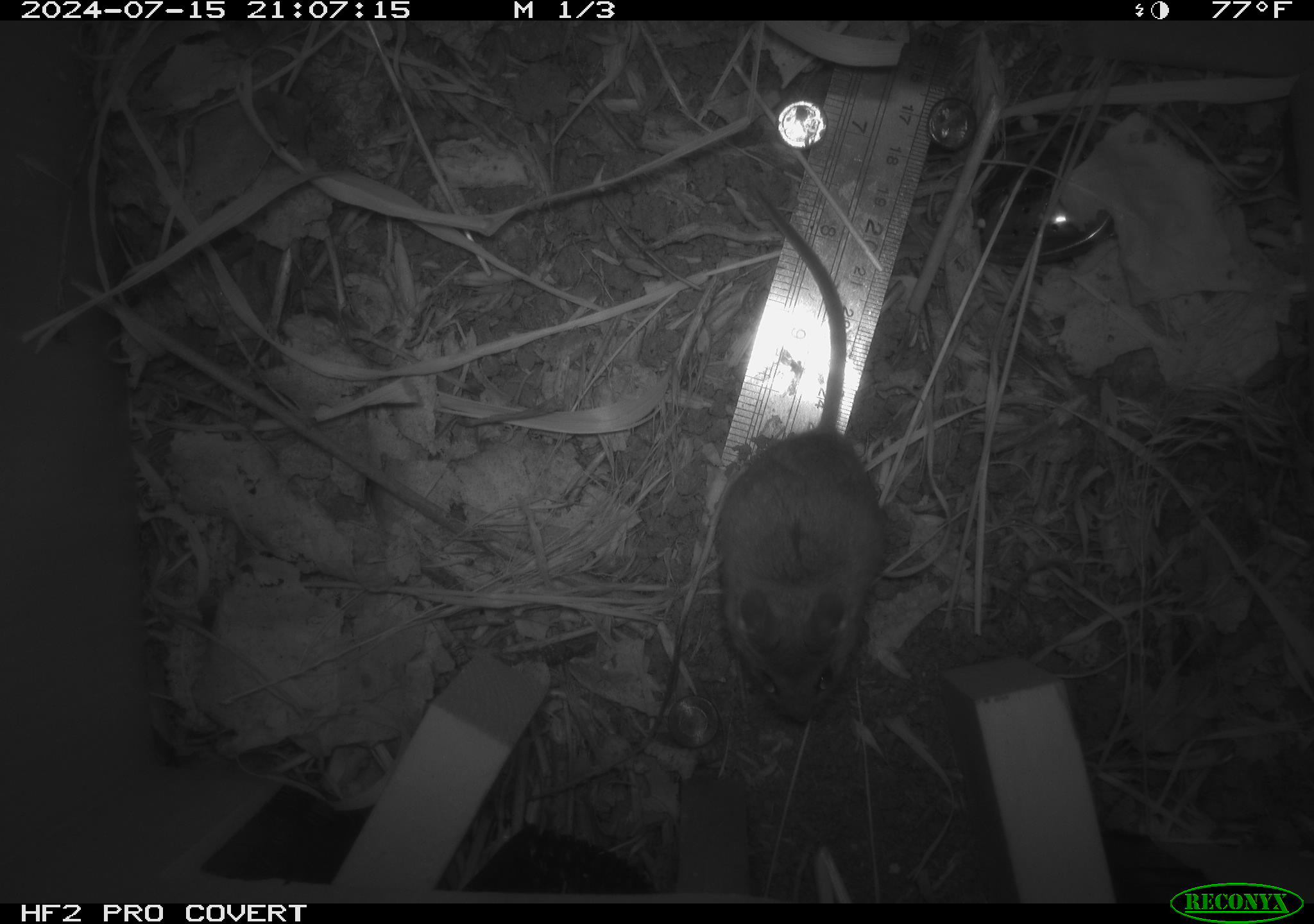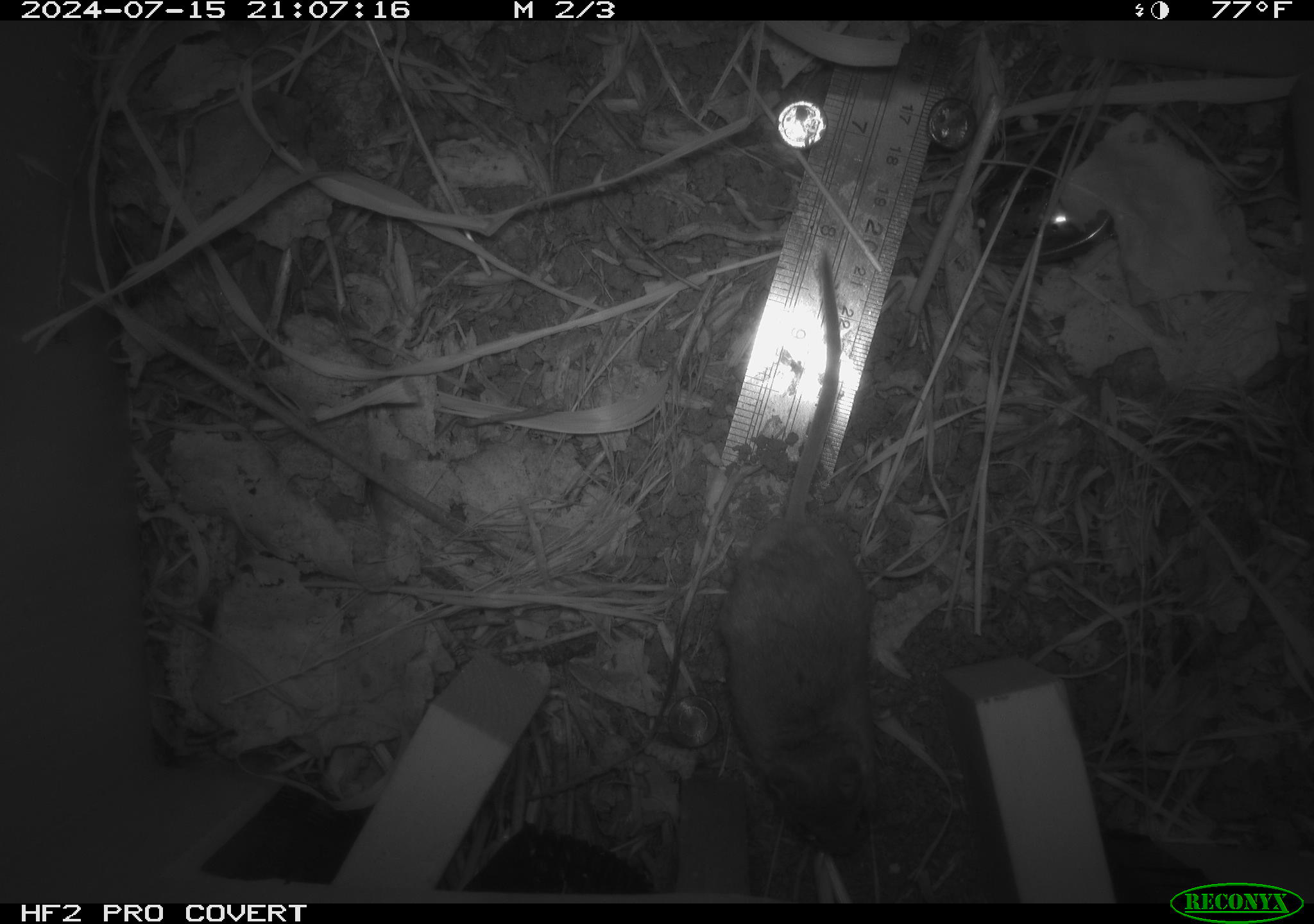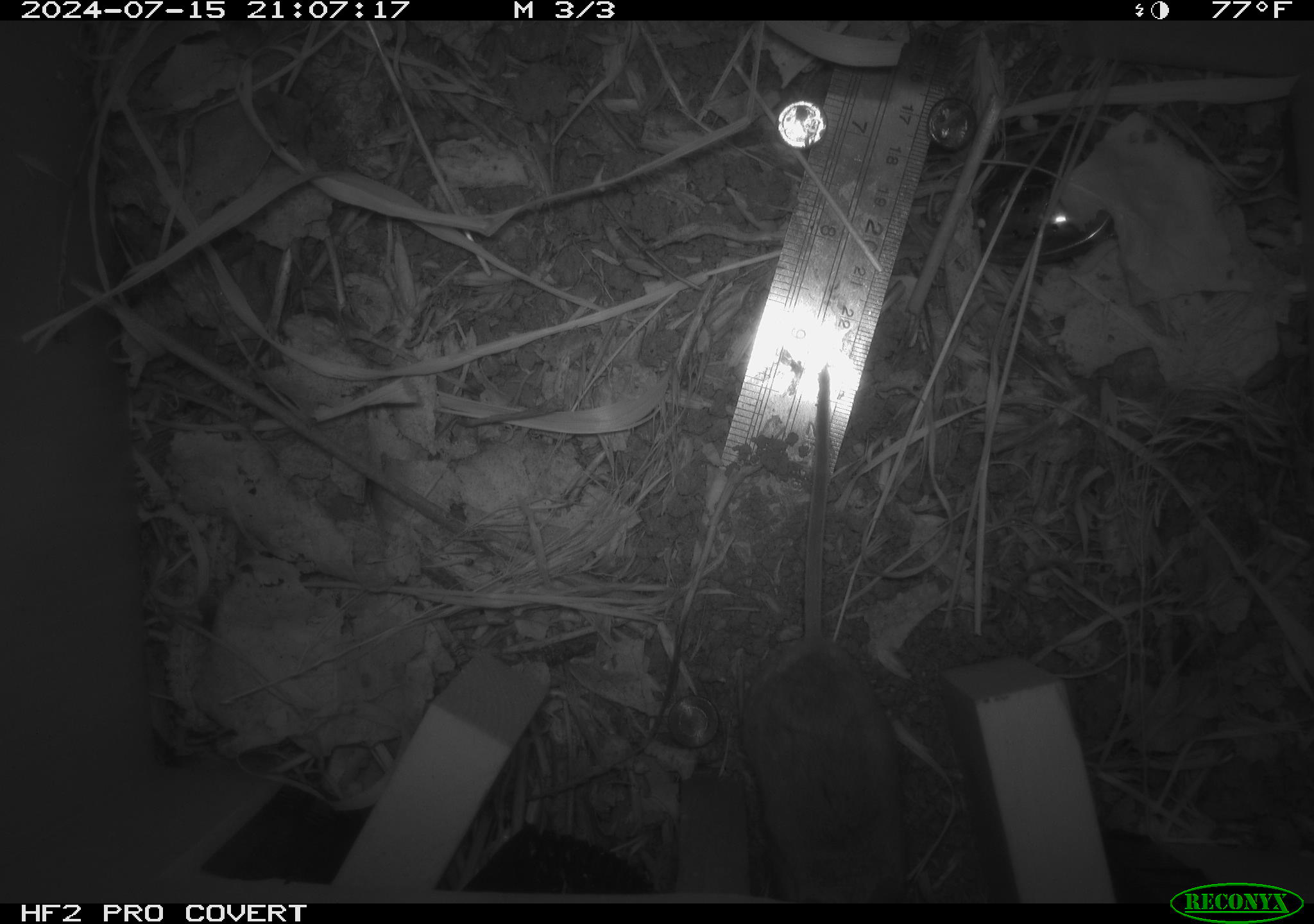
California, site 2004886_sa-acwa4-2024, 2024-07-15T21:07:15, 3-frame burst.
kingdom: Animalia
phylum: Chordata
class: Mammalia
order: Rodentia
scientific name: Rodentia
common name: mouse species